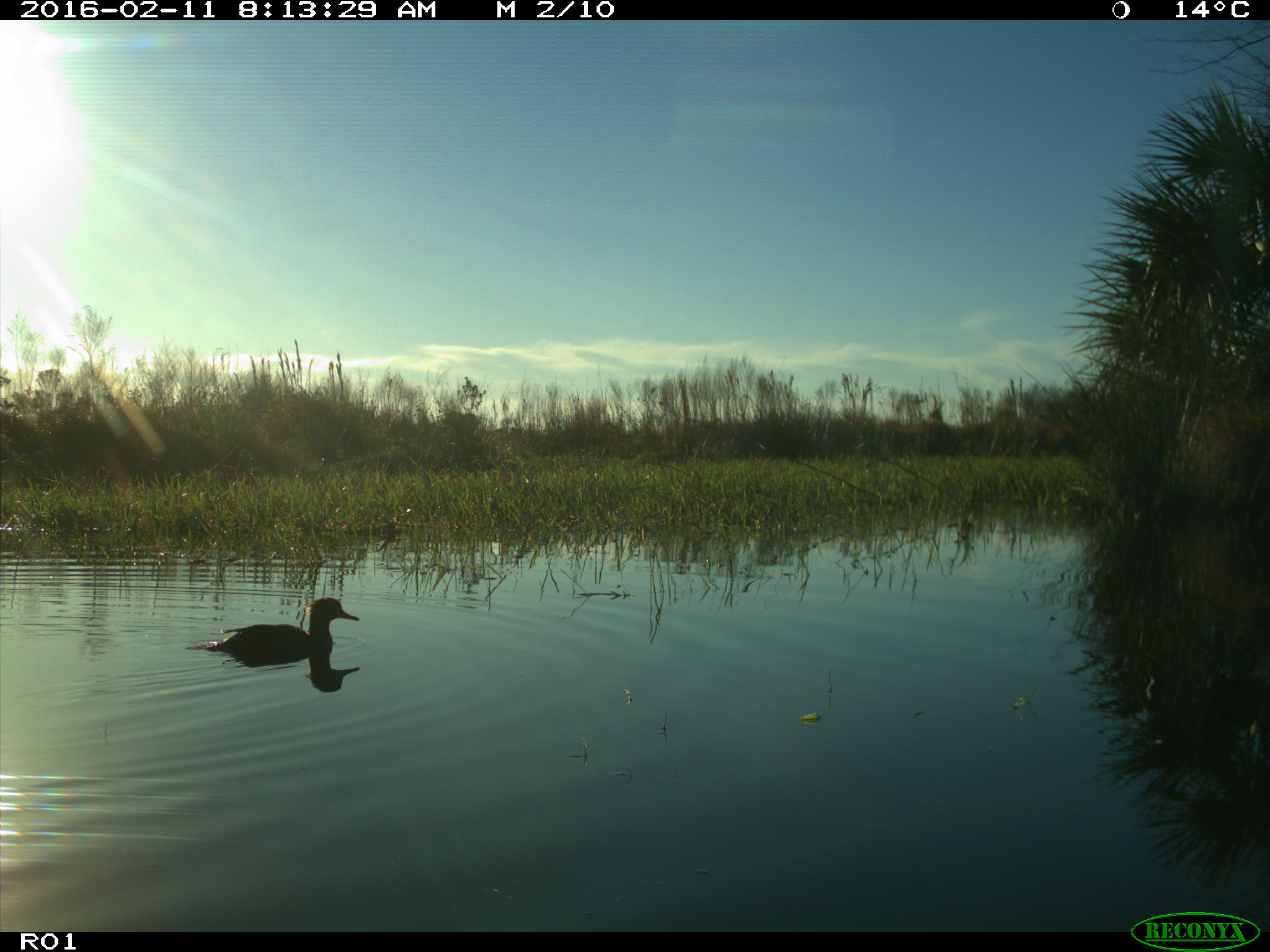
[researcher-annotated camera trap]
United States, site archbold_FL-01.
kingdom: Animalia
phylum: Chordata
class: Aves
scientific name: Aves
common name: birds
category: unidentified bird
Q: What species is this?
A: Unidentified bird (birds) (Aves).